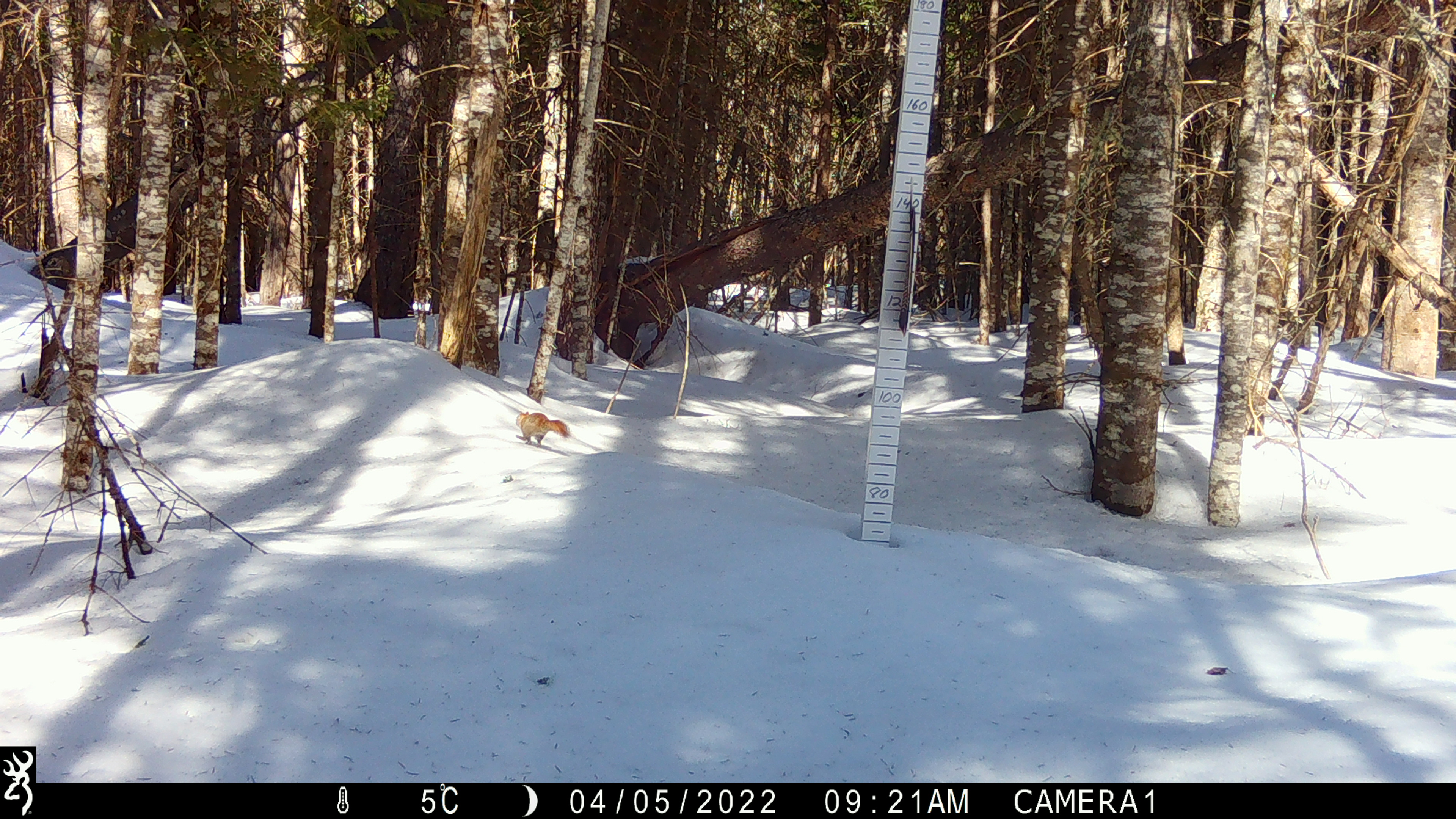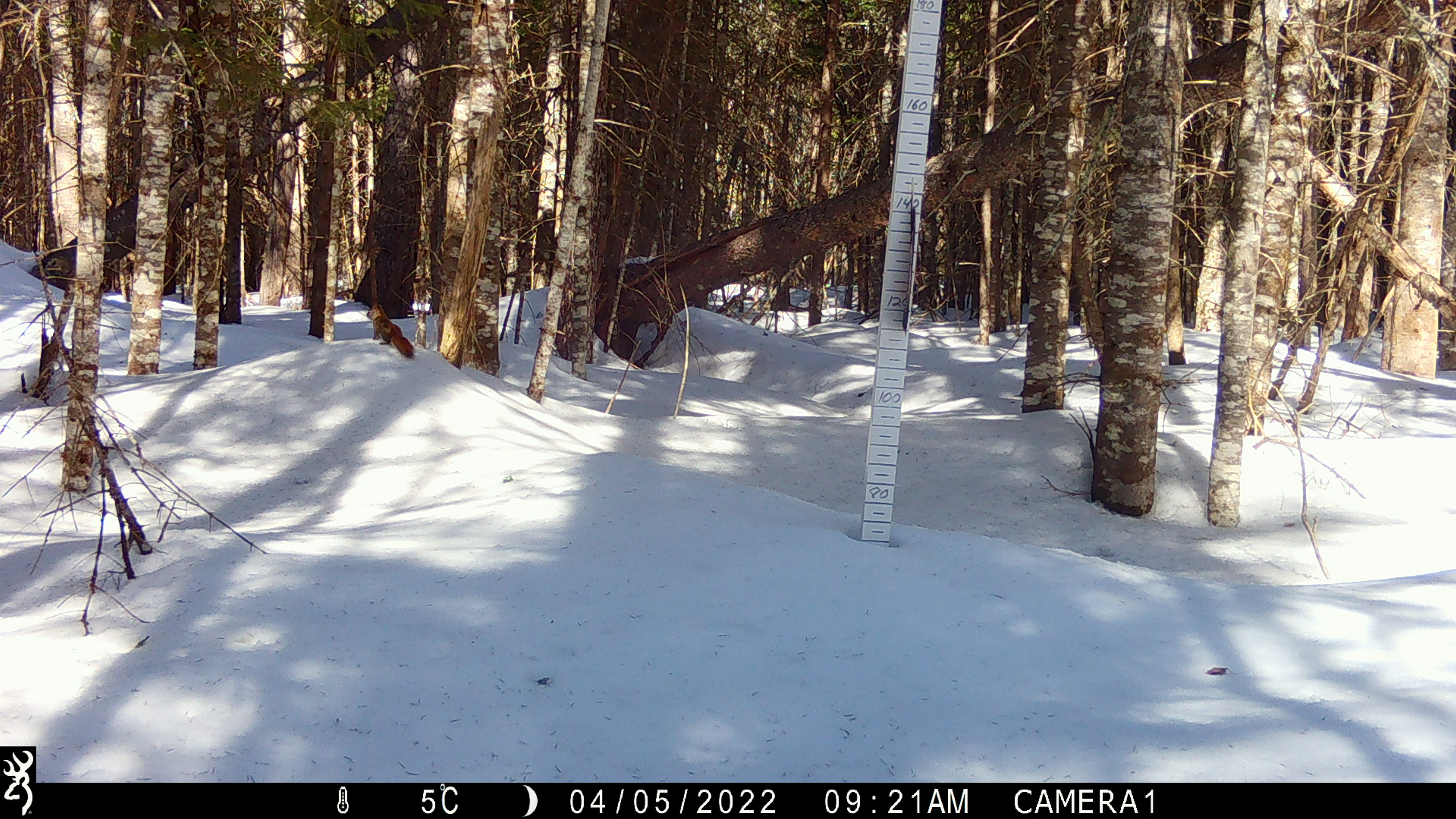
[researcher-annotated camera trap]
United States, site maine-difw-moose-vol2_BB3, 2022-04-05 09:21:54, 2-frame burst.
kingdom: Animalia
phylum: Chordata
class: Mammalia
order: Rodentia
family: Sciuridae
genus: Tamiasciurus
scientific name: Tamiasciurus hudsonicus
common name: red squirrel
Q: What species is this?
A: Red squirrel (Tamiasciurus hudsonicus).